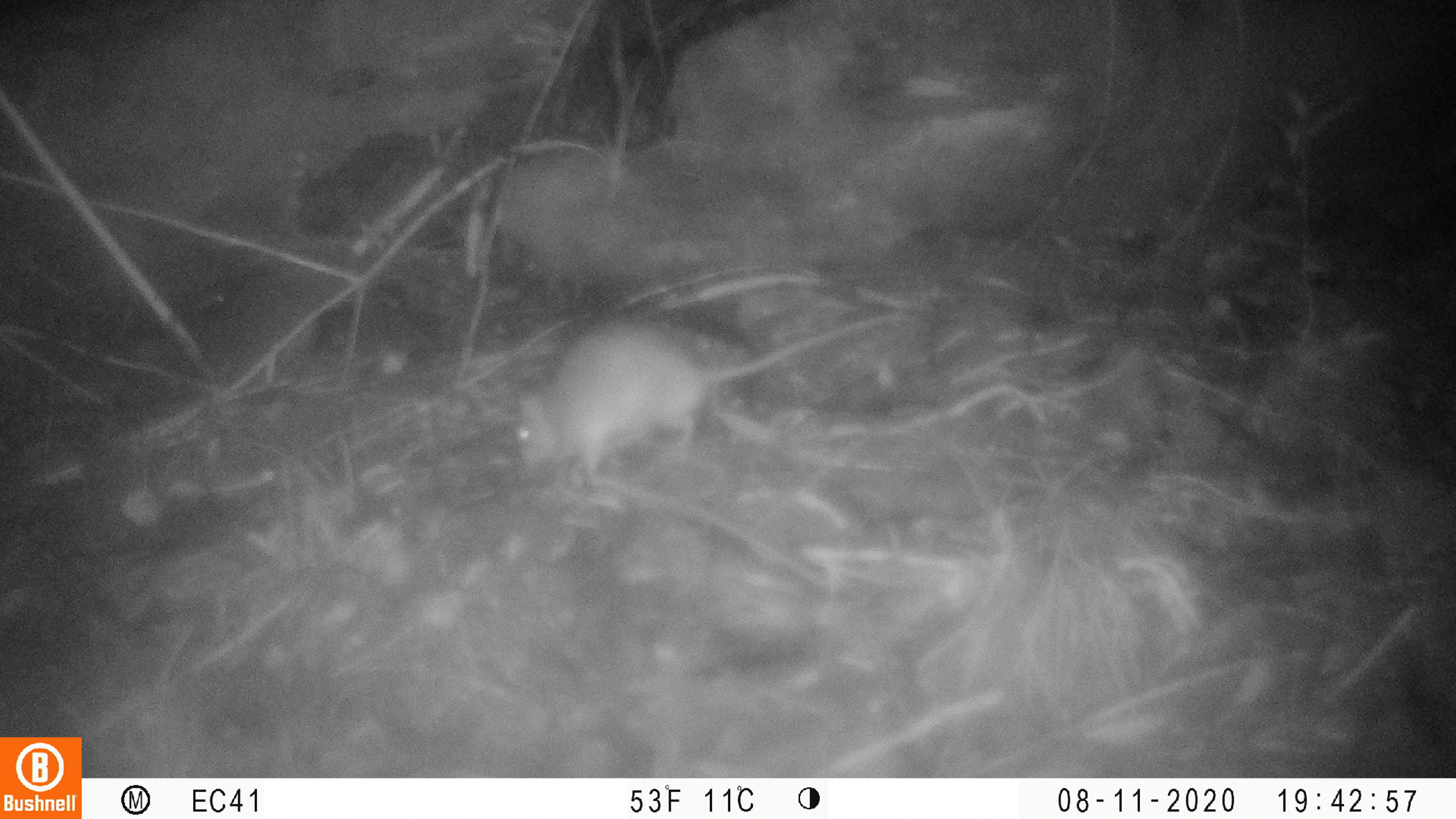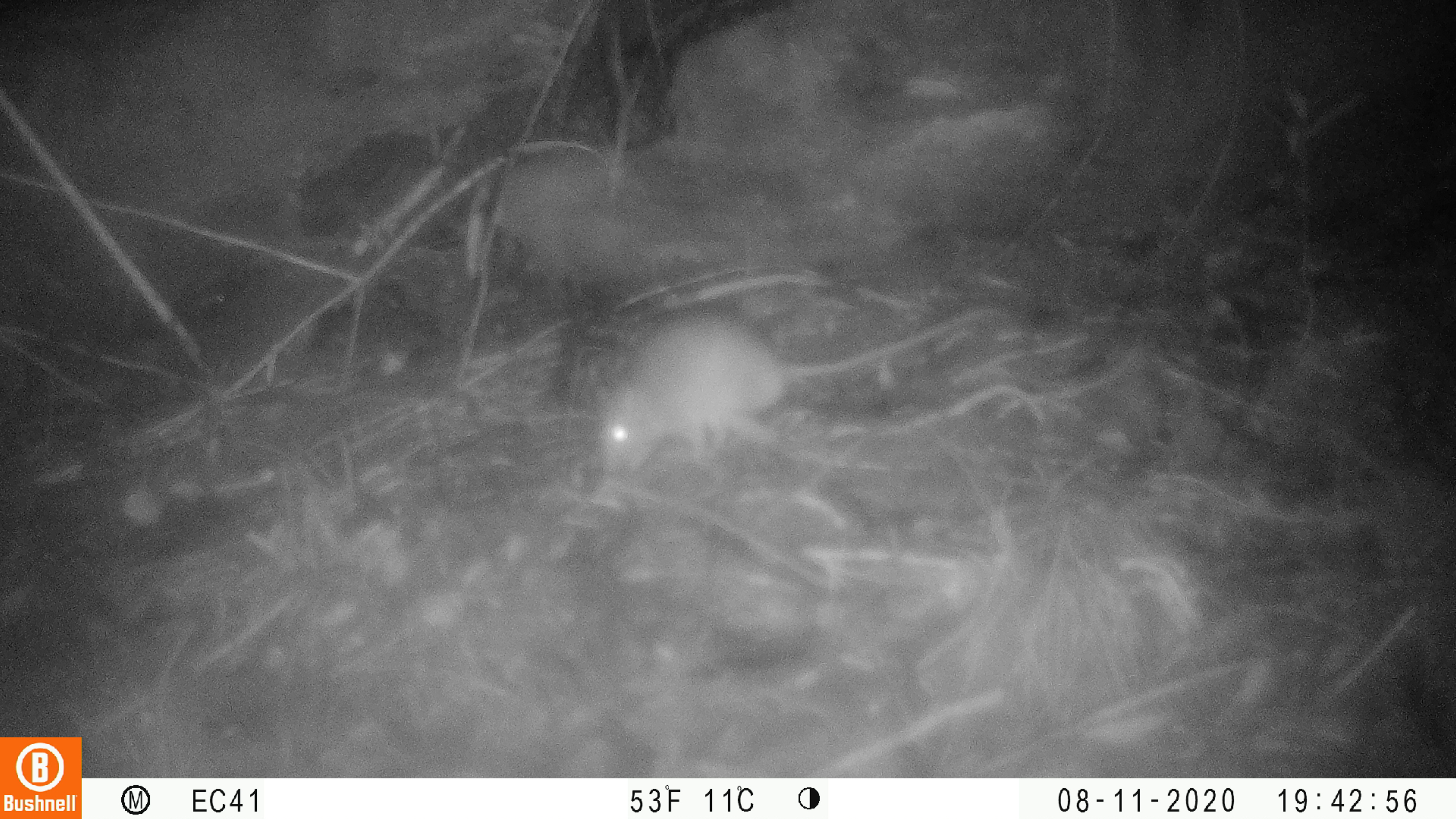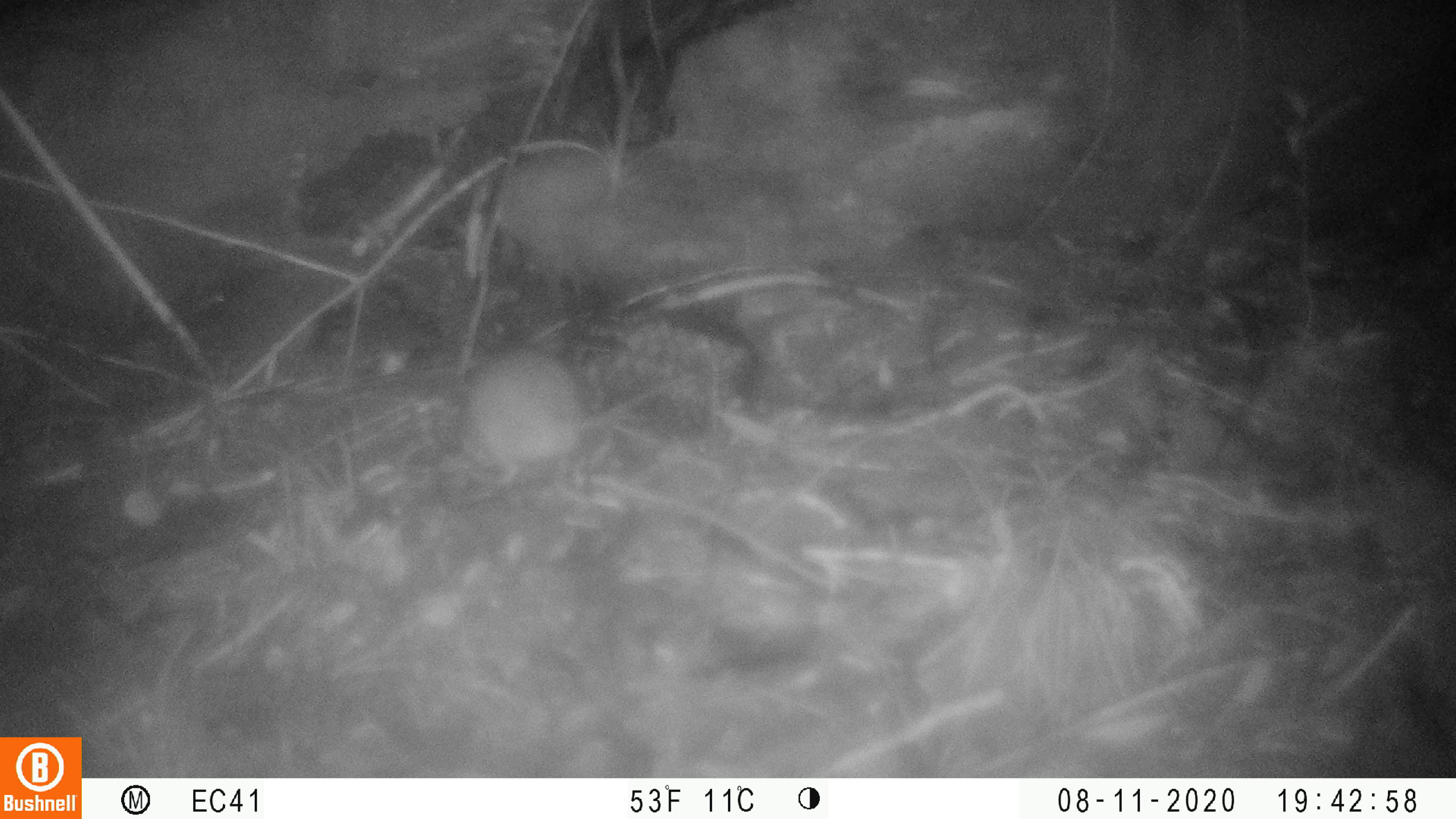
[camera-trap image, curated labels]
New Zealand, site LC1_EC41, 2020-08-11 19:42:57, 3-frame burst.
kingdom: Animalia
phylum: Chordata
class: Mammalia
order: Rodentia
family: Muridae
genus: Rattus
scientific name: Rattus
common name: rat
Rat (Rattus).